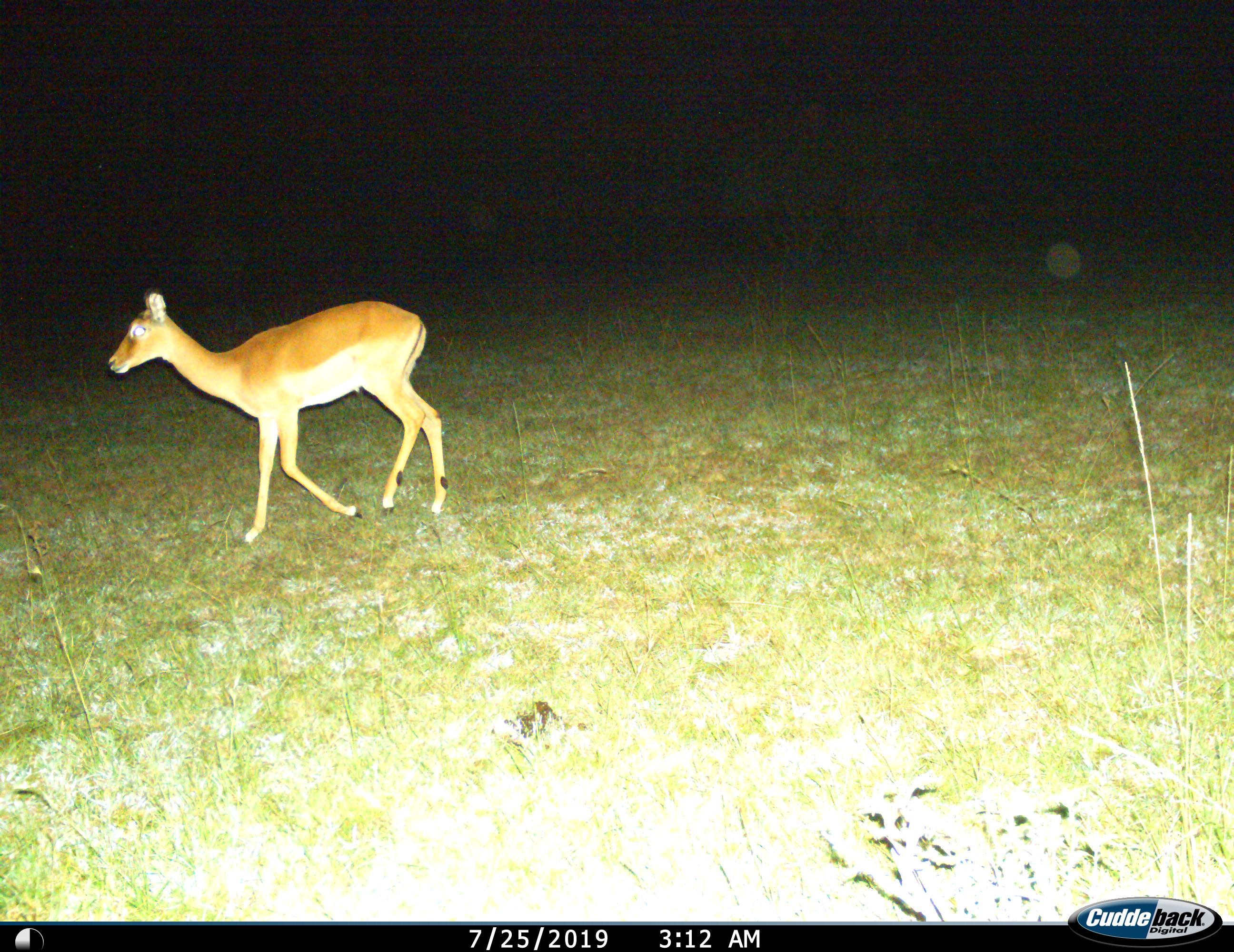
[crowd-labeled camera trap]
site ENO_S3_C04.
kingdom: Animalia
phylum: Chordata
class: Mammalia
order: Artiodactyla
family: Bovidae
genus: Aepyceros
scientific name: Aepyceros melampus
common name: impala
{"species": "impala (Aepyceros melampus)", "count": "1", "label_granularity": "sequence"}